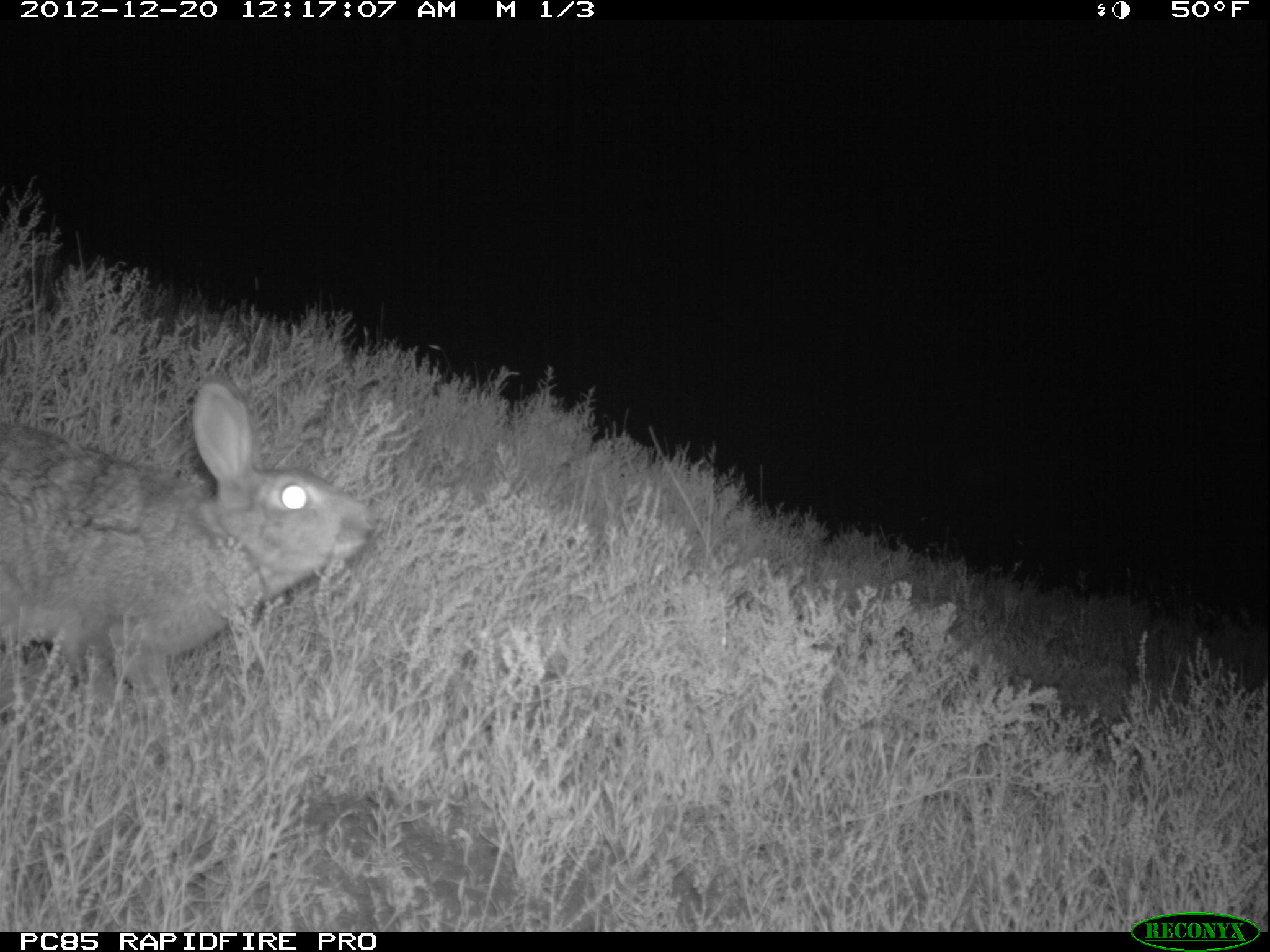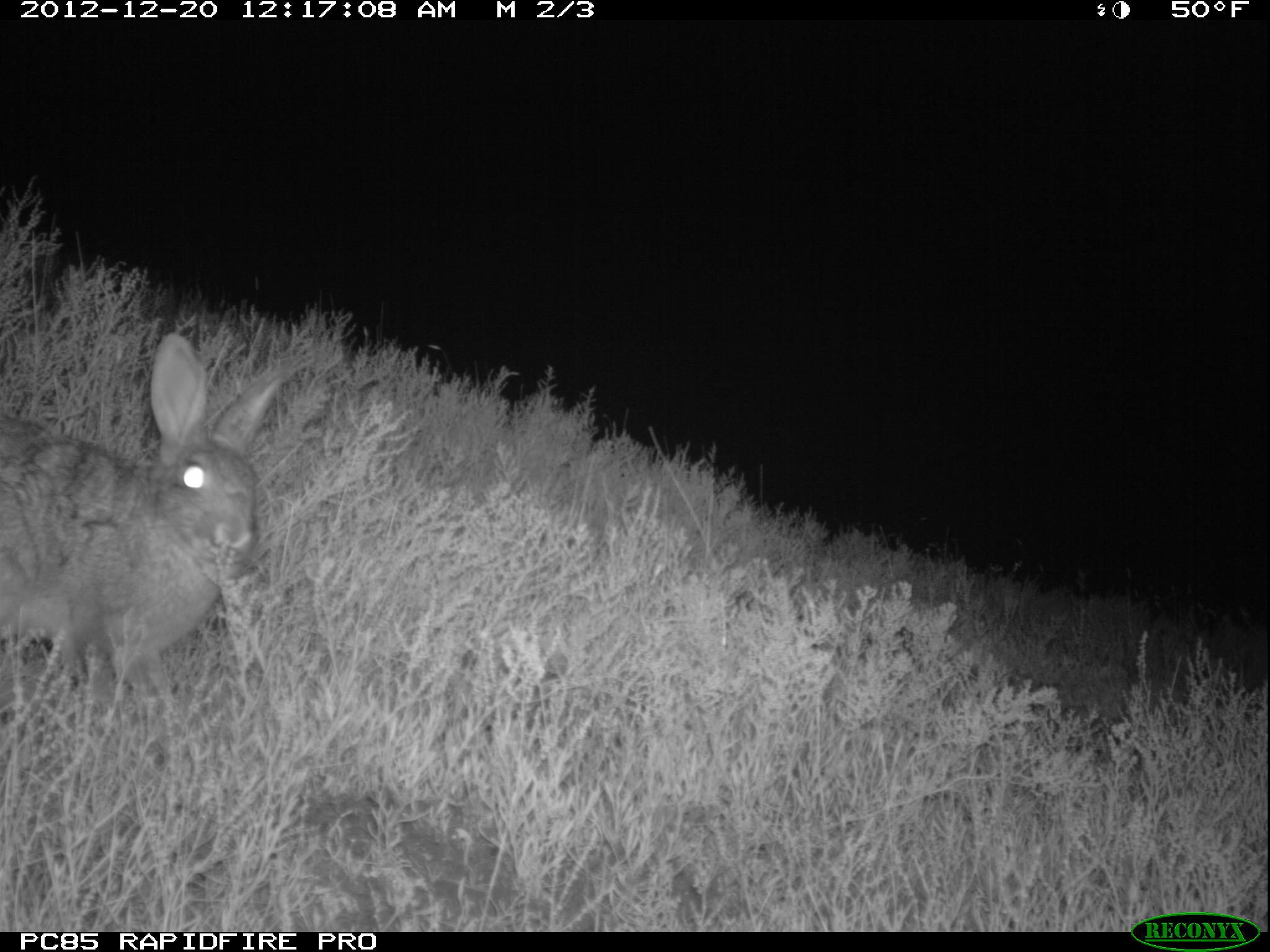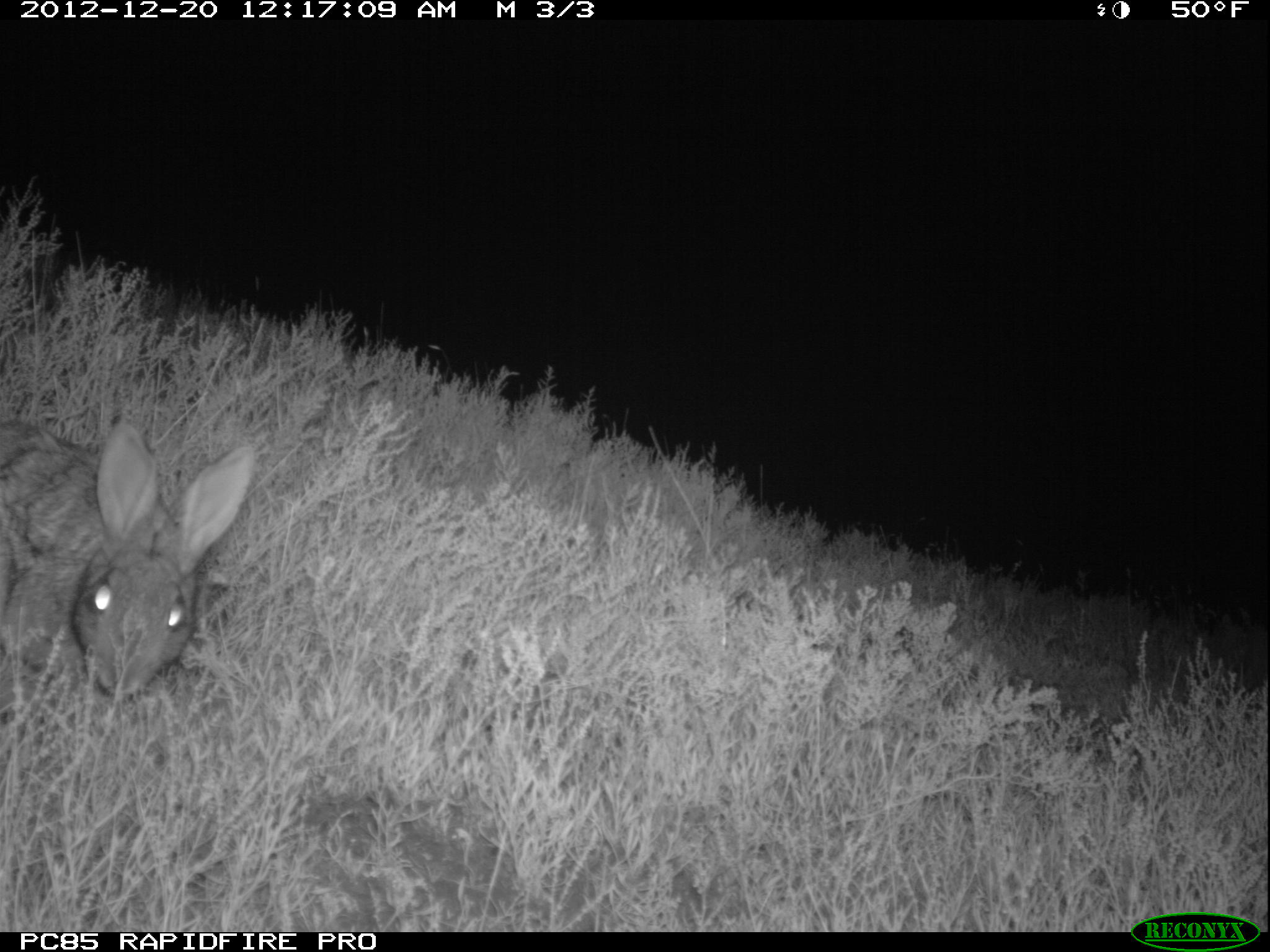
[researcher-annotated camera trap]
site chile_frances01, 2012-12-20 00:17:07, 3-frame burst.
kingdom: Animalia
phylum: Chordata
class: Mammalia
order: Lagomorpha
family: Leporidae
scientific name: Leporidae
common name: rabbits and hares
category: rabbit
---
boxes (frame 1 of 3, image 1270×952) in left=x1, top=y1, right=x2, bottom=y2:
rabbit: left=3, top=382, right=375, bottom=741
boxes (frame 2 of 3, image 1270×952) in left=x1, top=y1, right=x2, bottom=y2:
rabbit: left=2, top=332, right=299, bottom=733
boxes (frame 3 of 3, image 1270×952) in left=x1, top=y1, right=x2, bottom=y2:
rabbit: left=0, top=415, right=261, bottom=706